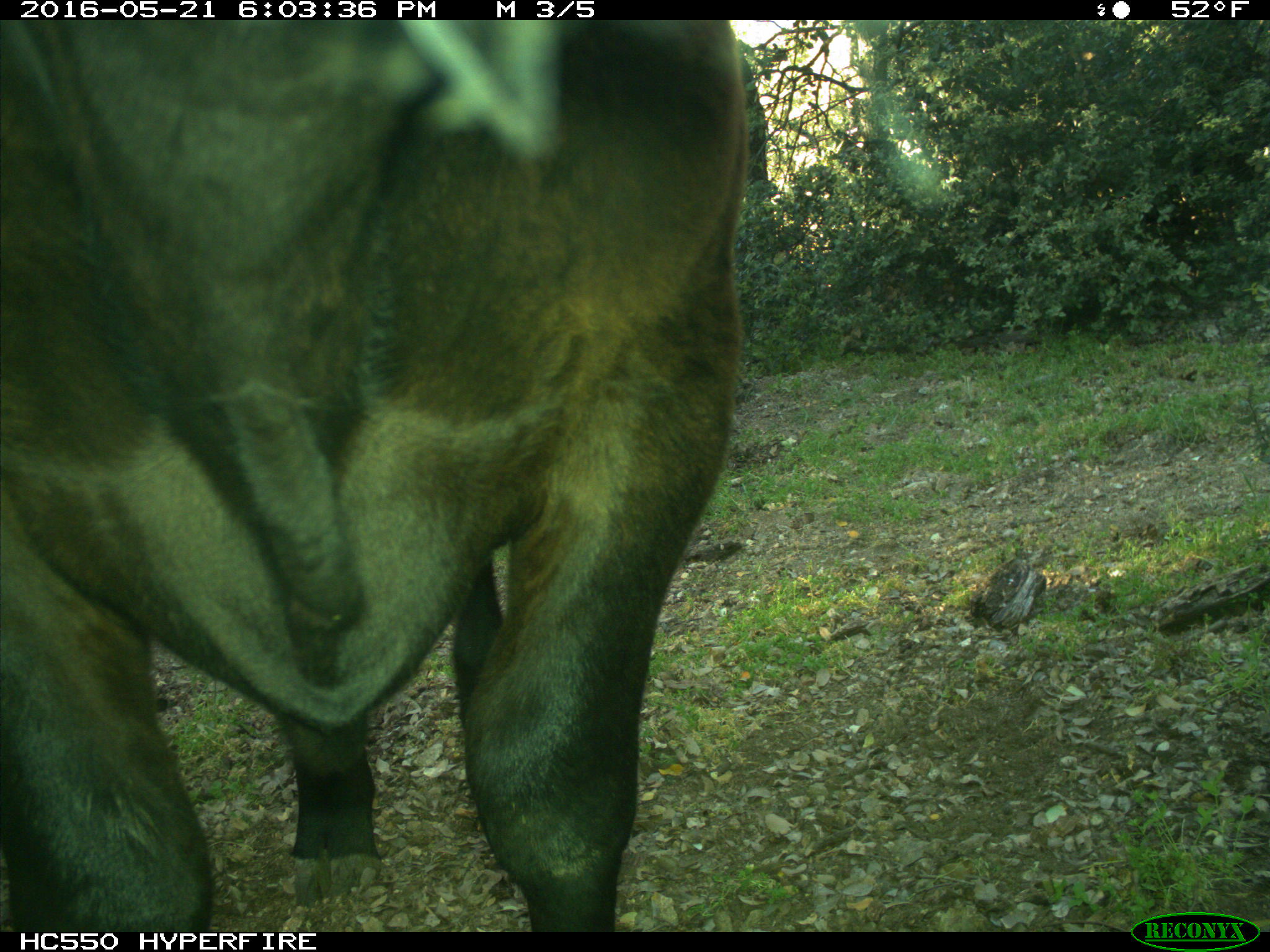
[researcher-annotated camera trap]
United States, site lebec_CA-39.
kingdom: Animalia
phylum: Chordata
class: Mammalia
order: Artiodactyla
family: Bovidae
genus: Bos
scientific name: Bos taurus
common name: domestic cow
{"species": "Bos taurus (domestic cow)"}